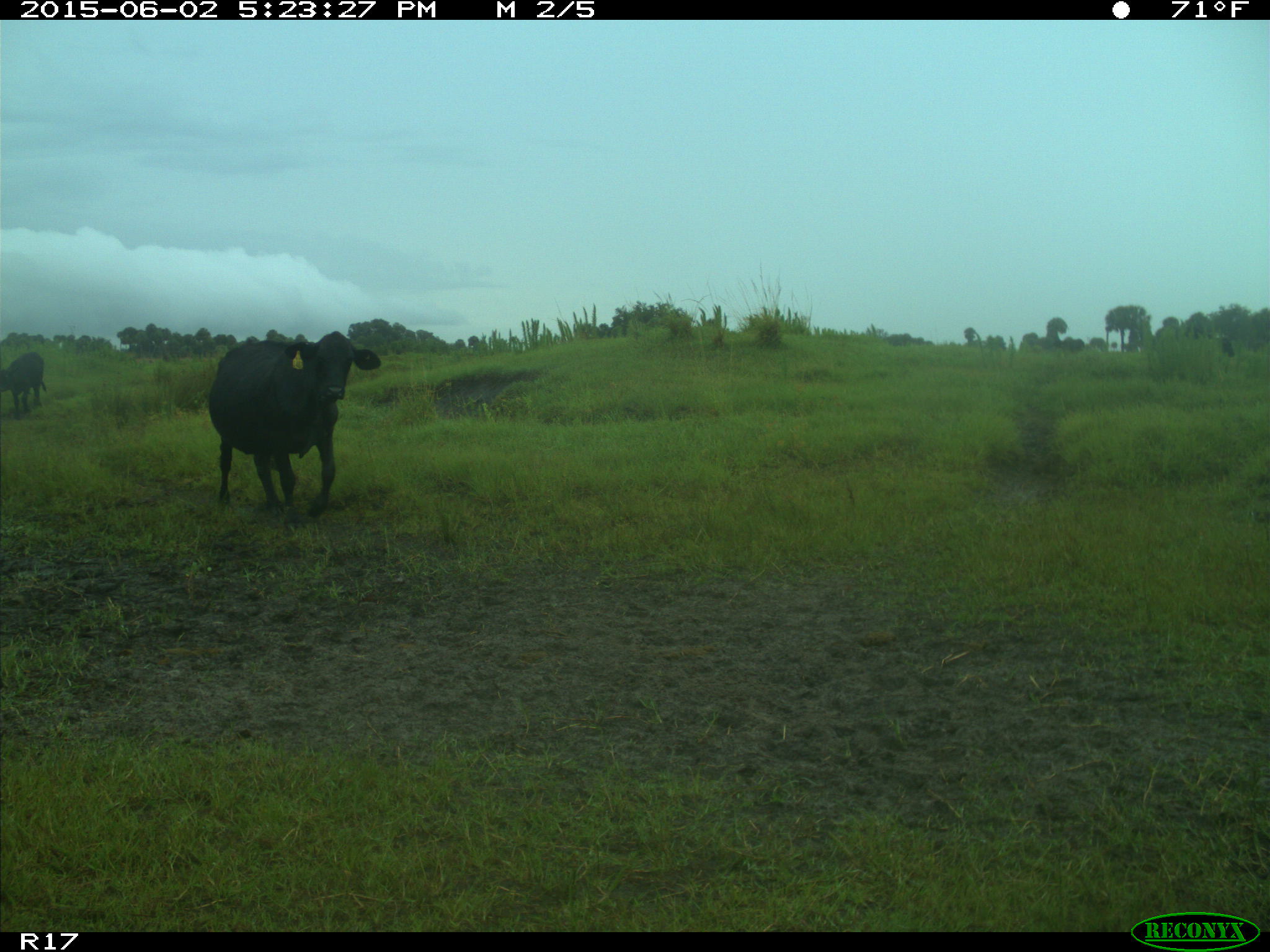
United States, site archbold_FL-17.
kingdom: Animalia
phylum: Chordata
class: Mammalia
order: Artiodactyla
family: Bovidae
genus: Bos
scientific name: Bos taurus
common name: domestic cow